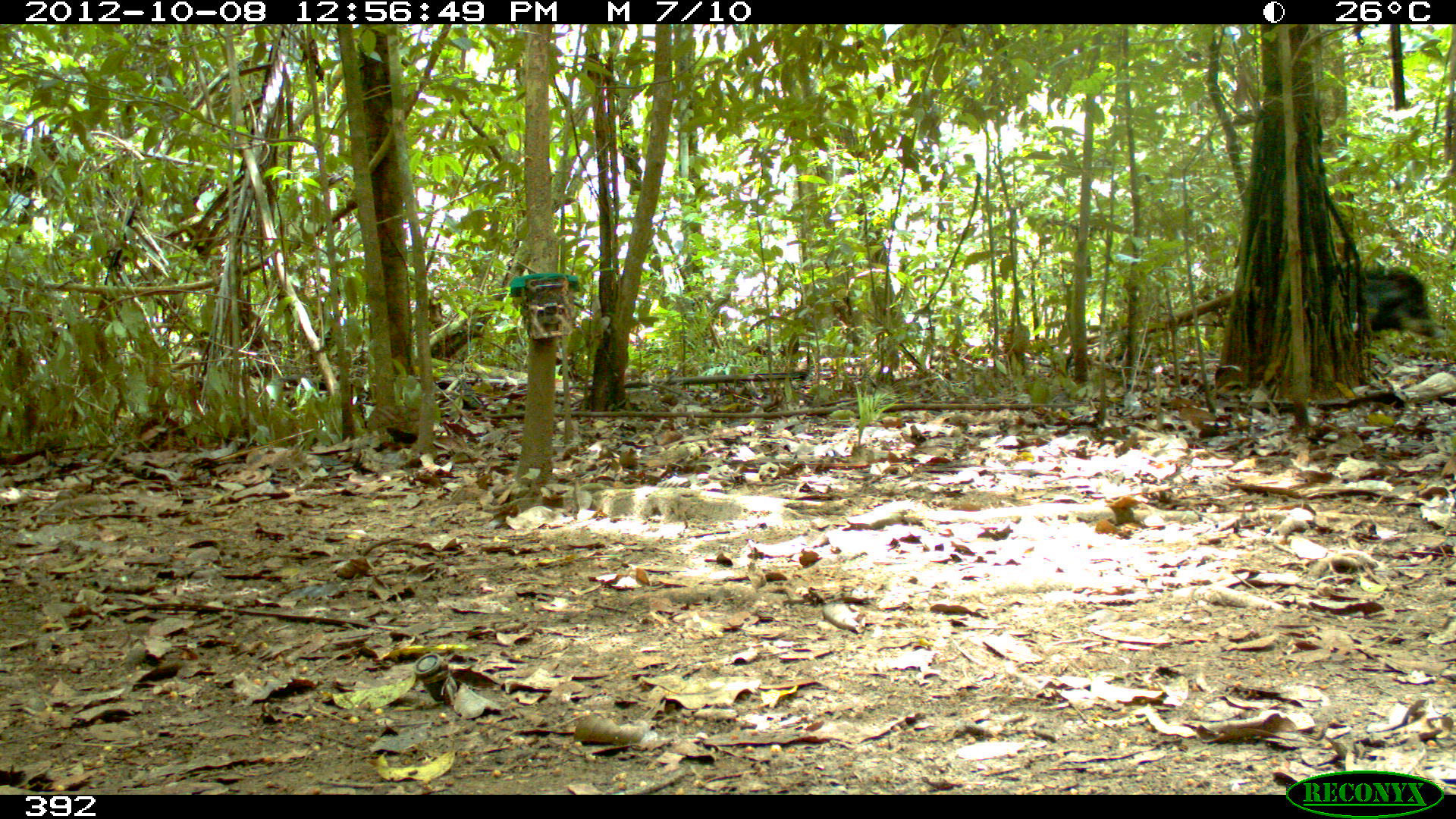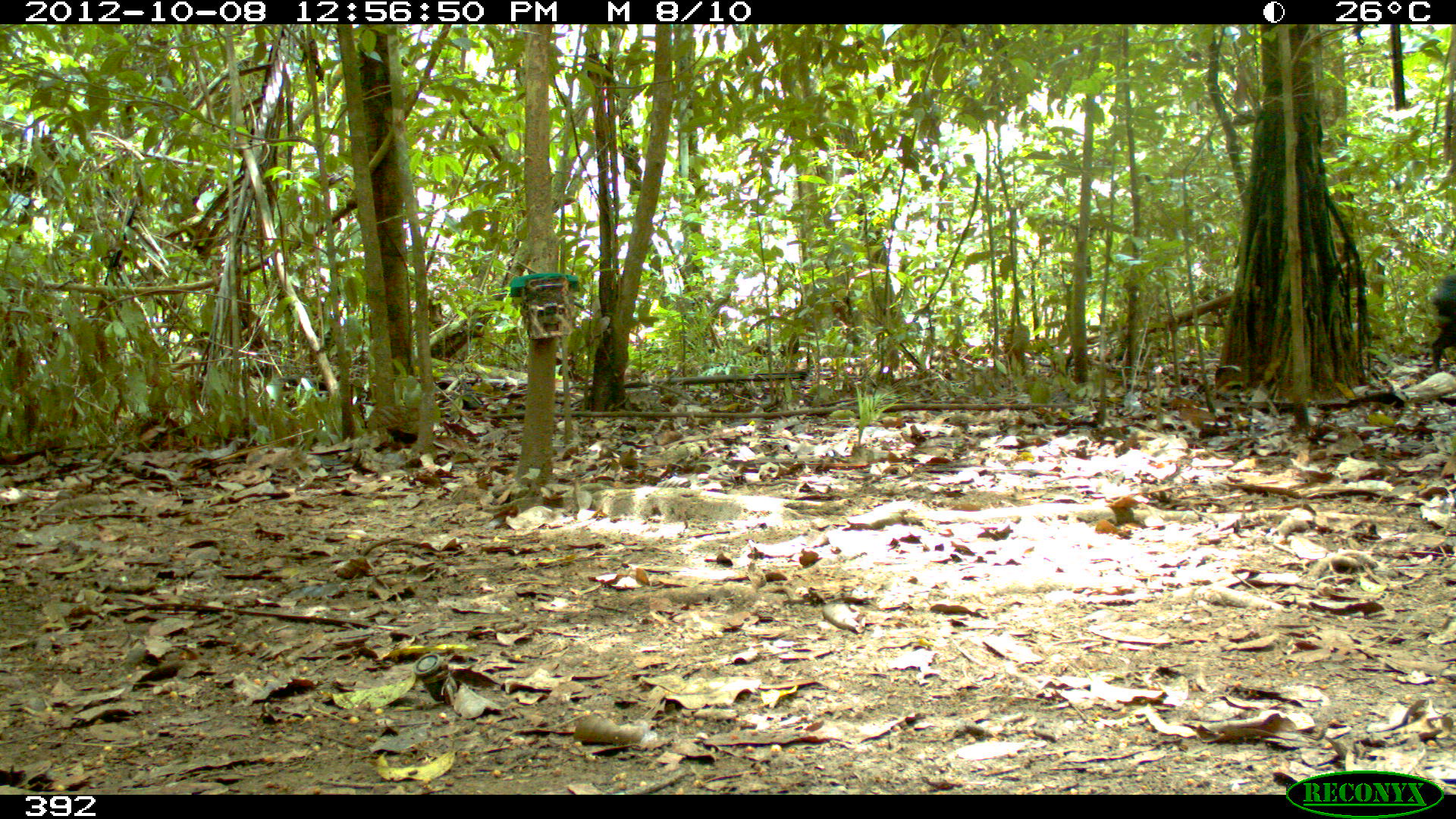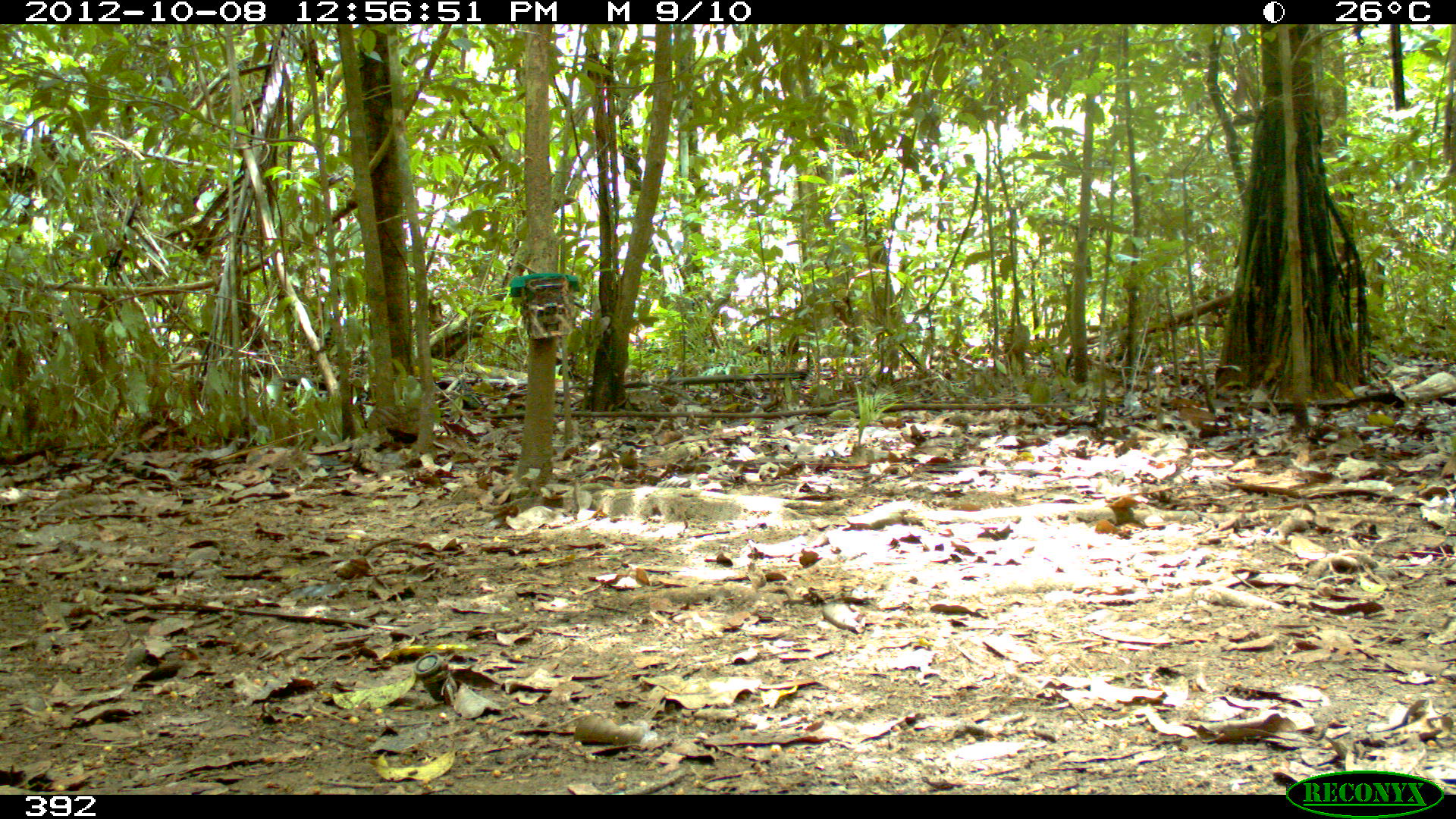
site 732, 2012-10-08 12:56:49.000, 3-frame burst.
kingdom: Animalia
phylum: Chordata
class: Mammalia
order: Artiodactyla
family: Tayassuidae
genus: Tayassu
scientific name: Tayassu pecari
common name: white-lipped peccary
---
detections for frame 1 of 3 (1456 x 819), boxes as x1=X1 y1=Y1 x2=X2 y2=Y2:
tayassu pecari: x1=1362 y1=265 x2=1444 y2=341